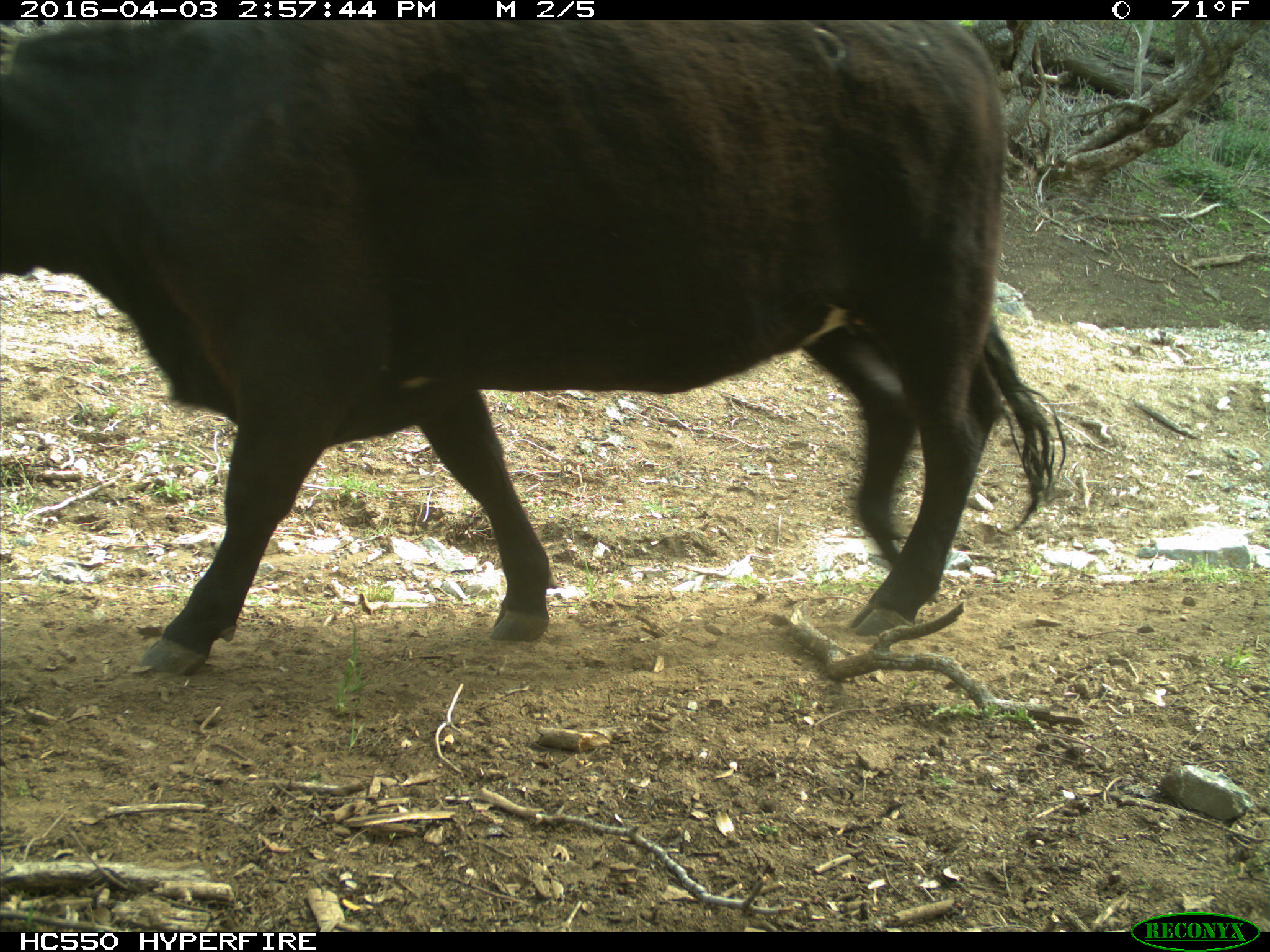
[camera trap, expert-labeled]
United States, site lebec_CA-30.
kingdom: Animalia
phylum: Chordata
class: Mammalia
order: Artiodactyla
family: Bovidae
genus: Bos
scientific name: Bos taurus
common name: domestic cow